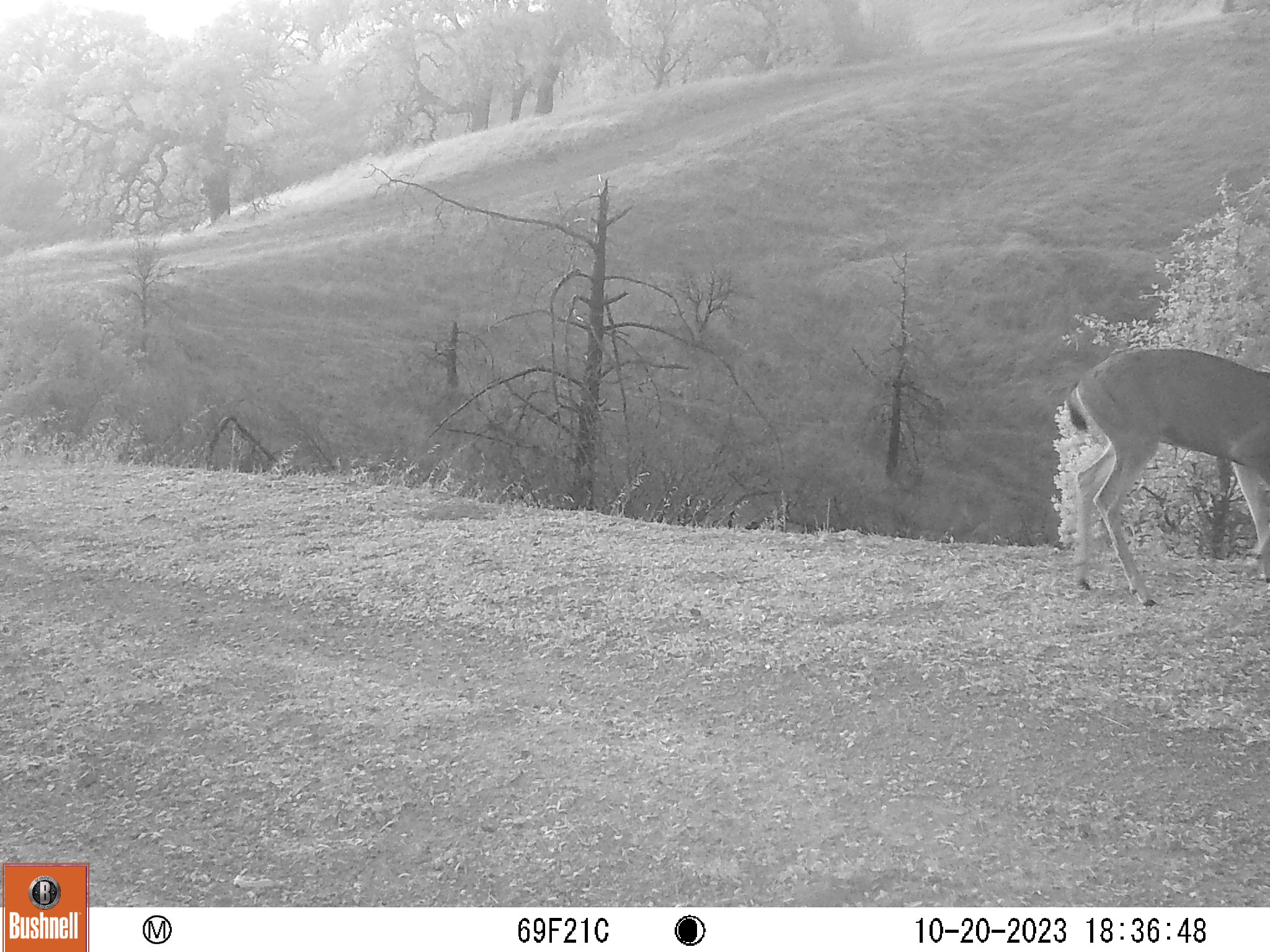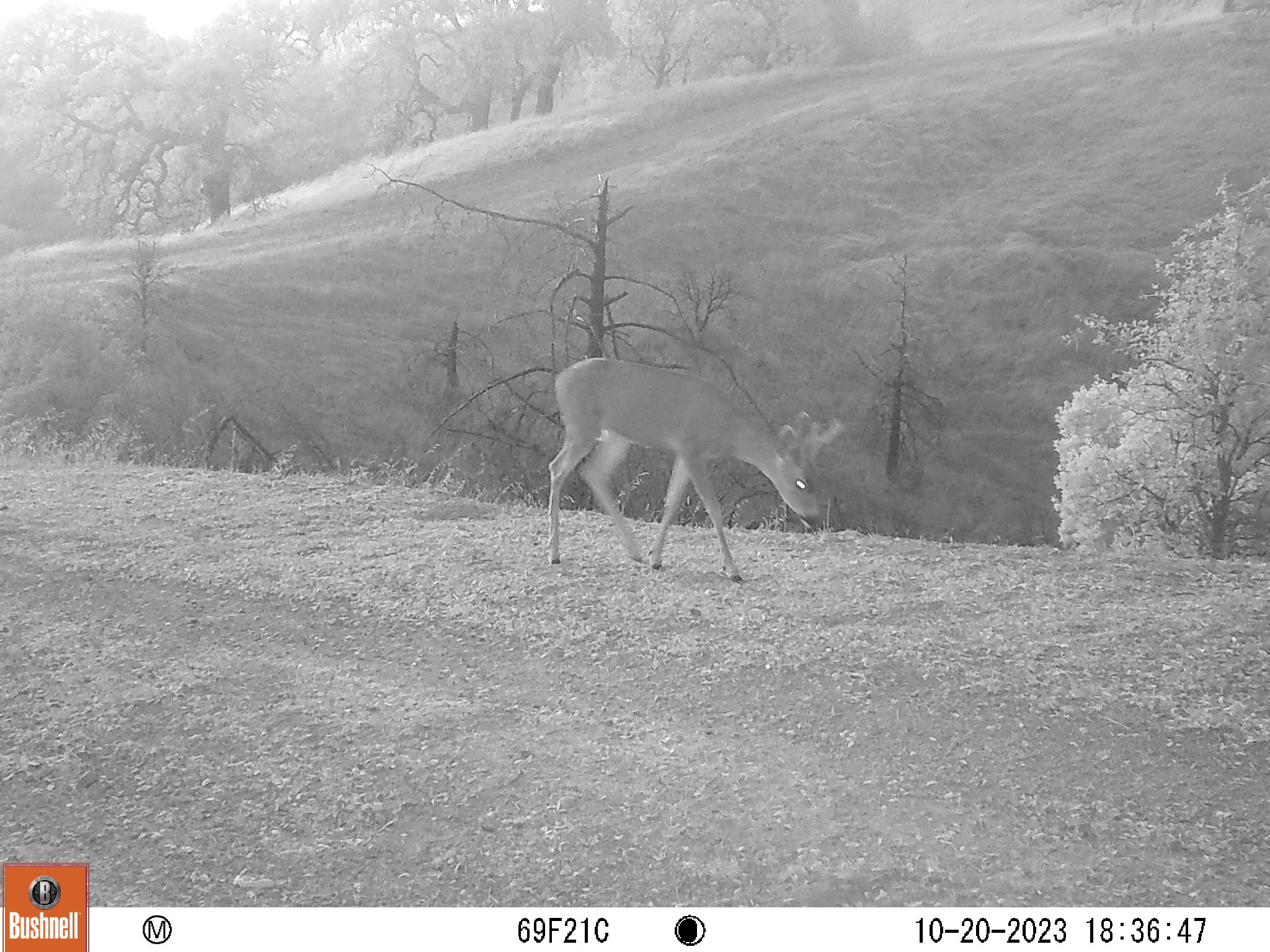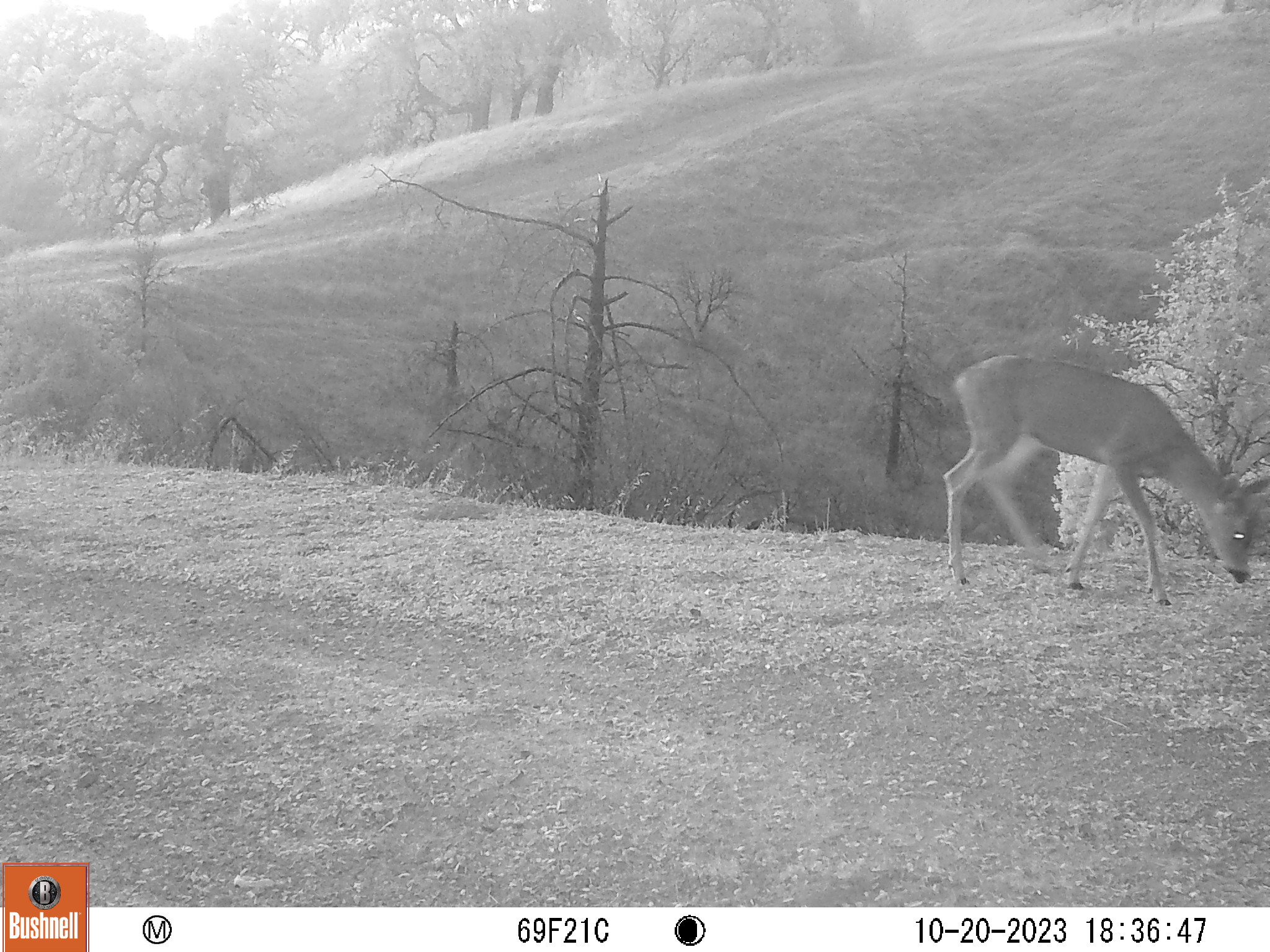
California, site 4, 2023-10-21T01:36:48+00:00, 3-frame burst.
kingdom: Animalia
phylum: Chordata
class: Mammalia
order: Artiodactyla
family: Cervidae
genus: Odocoileus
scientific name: Odocoileus hemionus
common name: mule deer